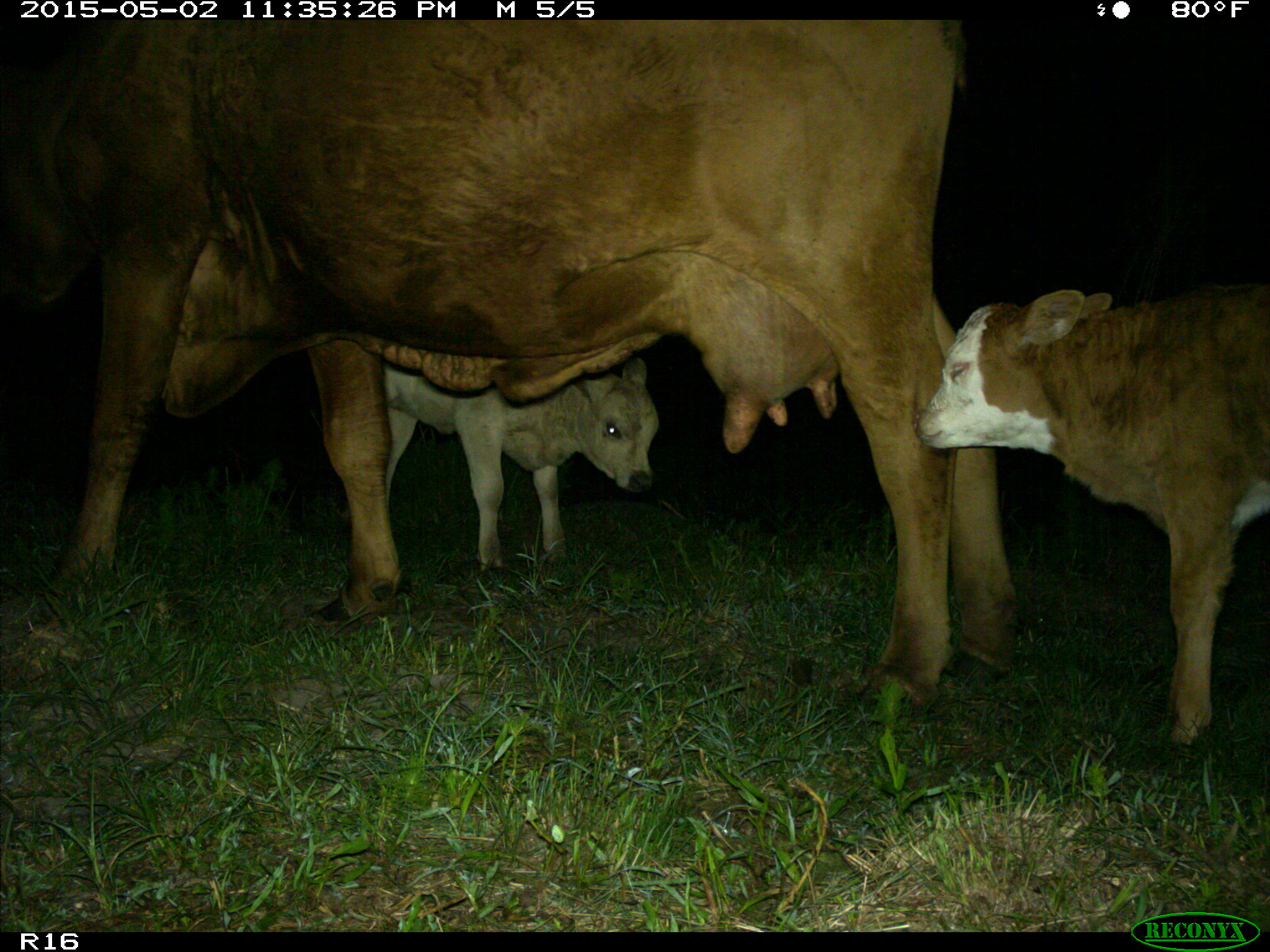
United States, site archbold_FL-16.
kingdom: Animalia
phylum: Chordata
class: Mammalia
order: Artiodactyla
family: Bovidae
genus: Bos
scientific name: Bos taurus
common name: domestic cow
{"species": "Bos taurus (domestic cow)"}